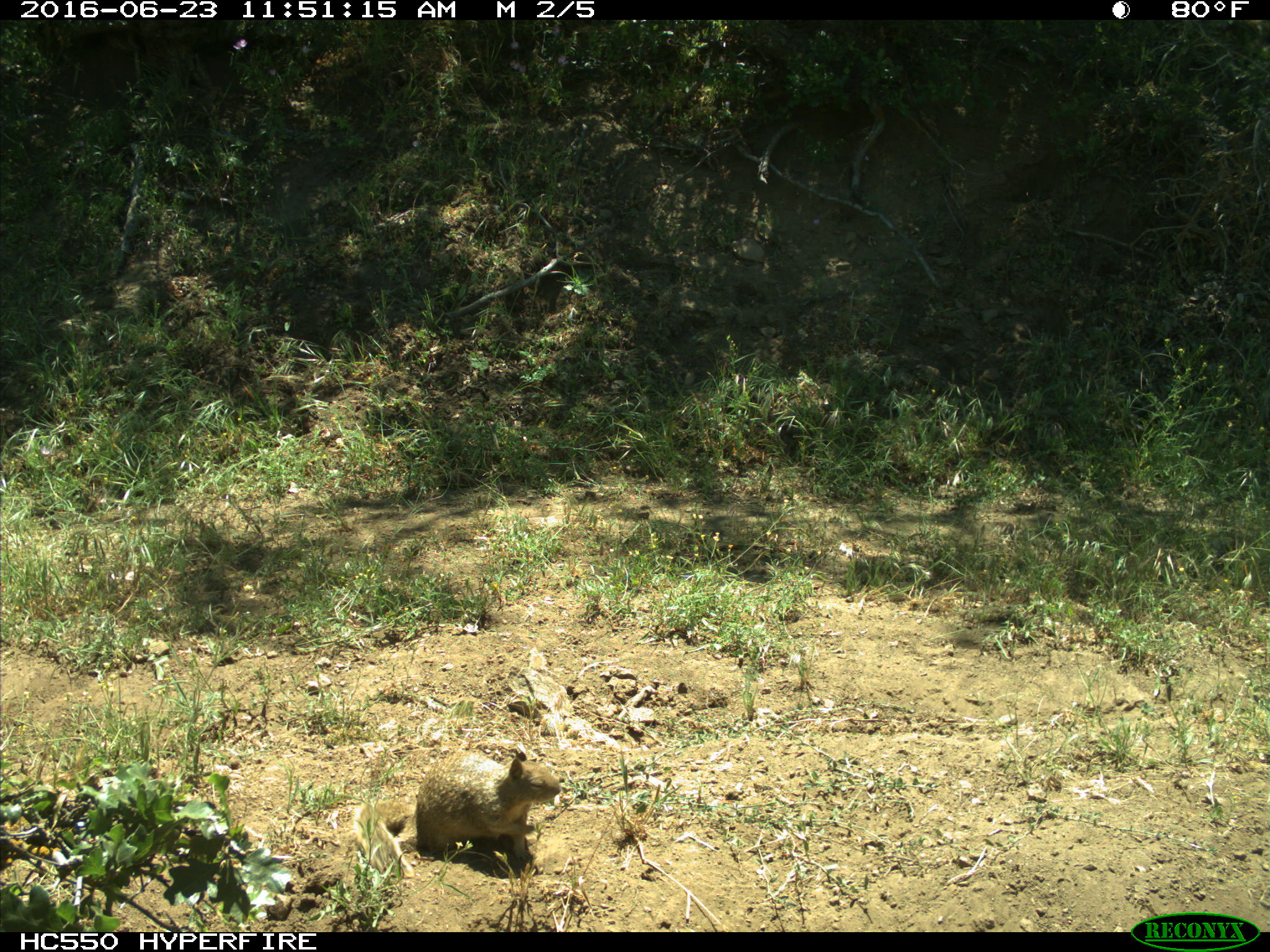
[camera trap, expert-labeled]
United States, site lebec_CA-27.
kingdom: Animalia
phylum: Chordata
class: Mammalia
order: Rodentia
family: Sciuridae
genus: Otospermophilus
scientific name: Otospermophilus beecheyi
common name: california ground squirrel